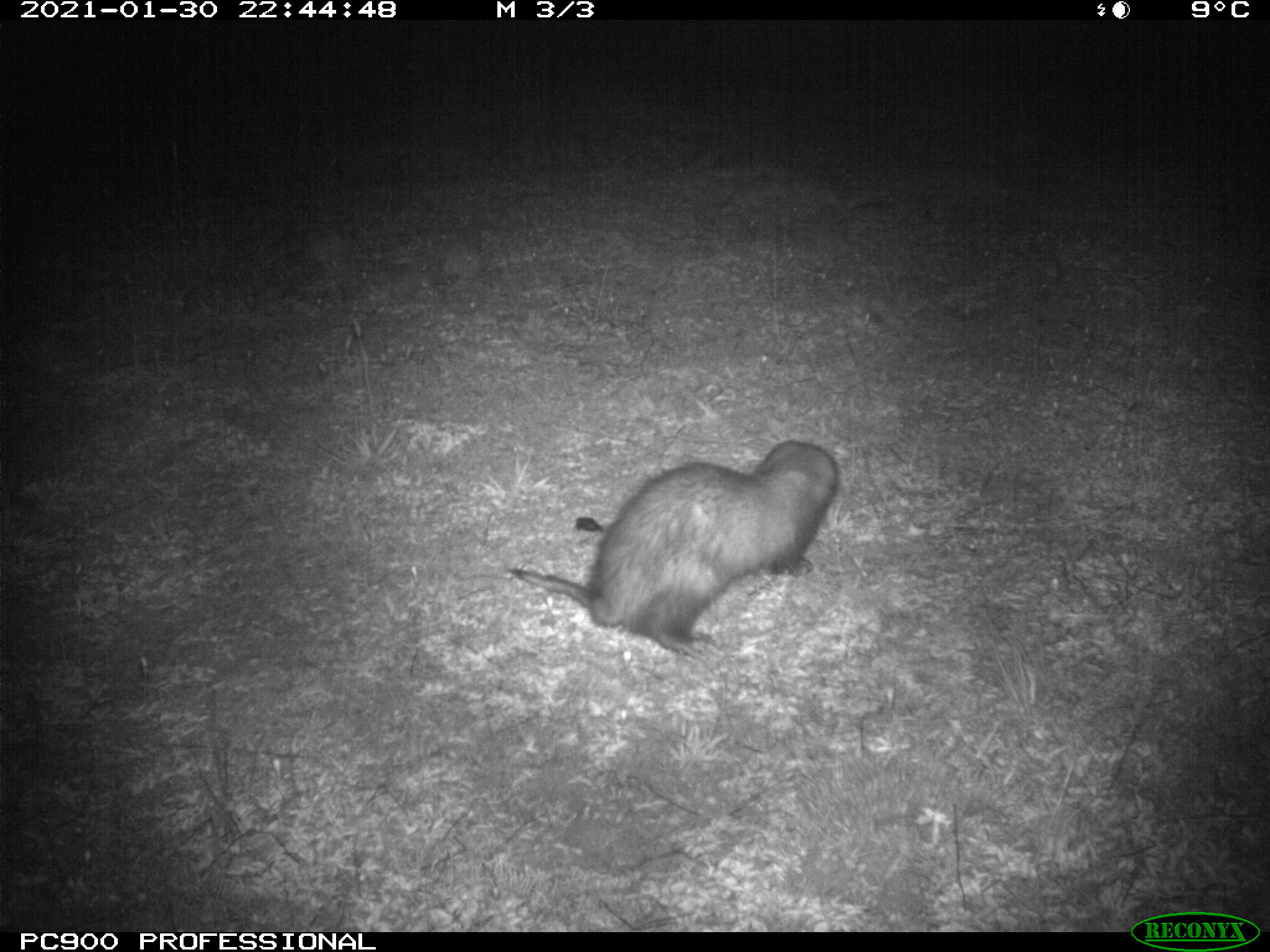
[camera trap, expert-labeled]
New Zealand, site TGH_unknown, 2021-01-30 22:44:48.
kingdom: Animalia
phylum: Chordata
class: Mammalia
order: Carnivora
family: Mustelidae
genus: Mustela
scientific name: Mustela furo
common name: ferret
Ferret (Mustela furo).